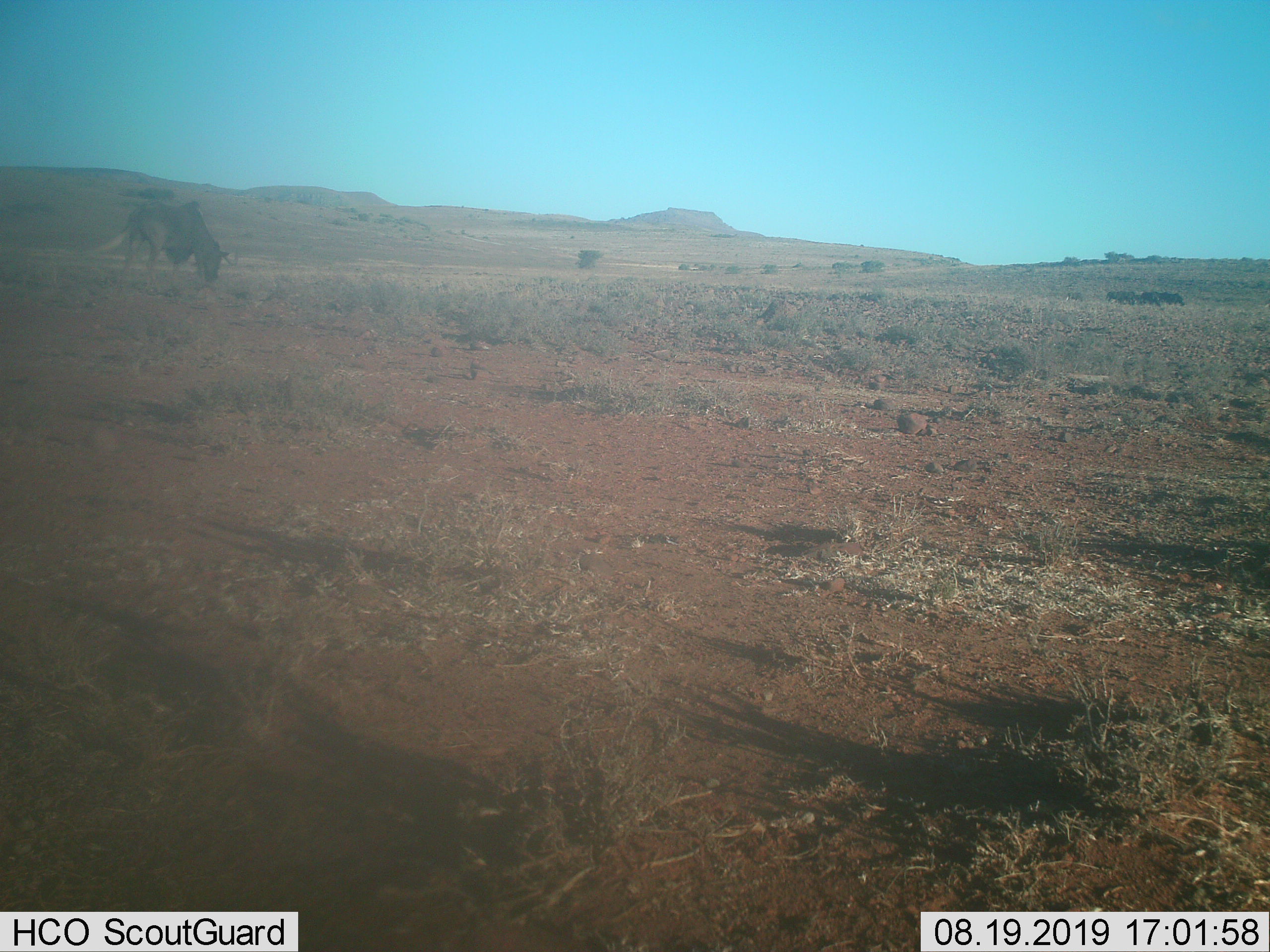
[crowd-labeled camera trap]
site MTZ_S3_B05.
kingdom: Animalia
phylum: Chordata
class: Mammalia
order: Artiodactyla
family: Bovidae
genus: Connochaetes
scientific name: Connochaetes gnou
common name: black wildebeest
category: wildebeestblack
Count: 1.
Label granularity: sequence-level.